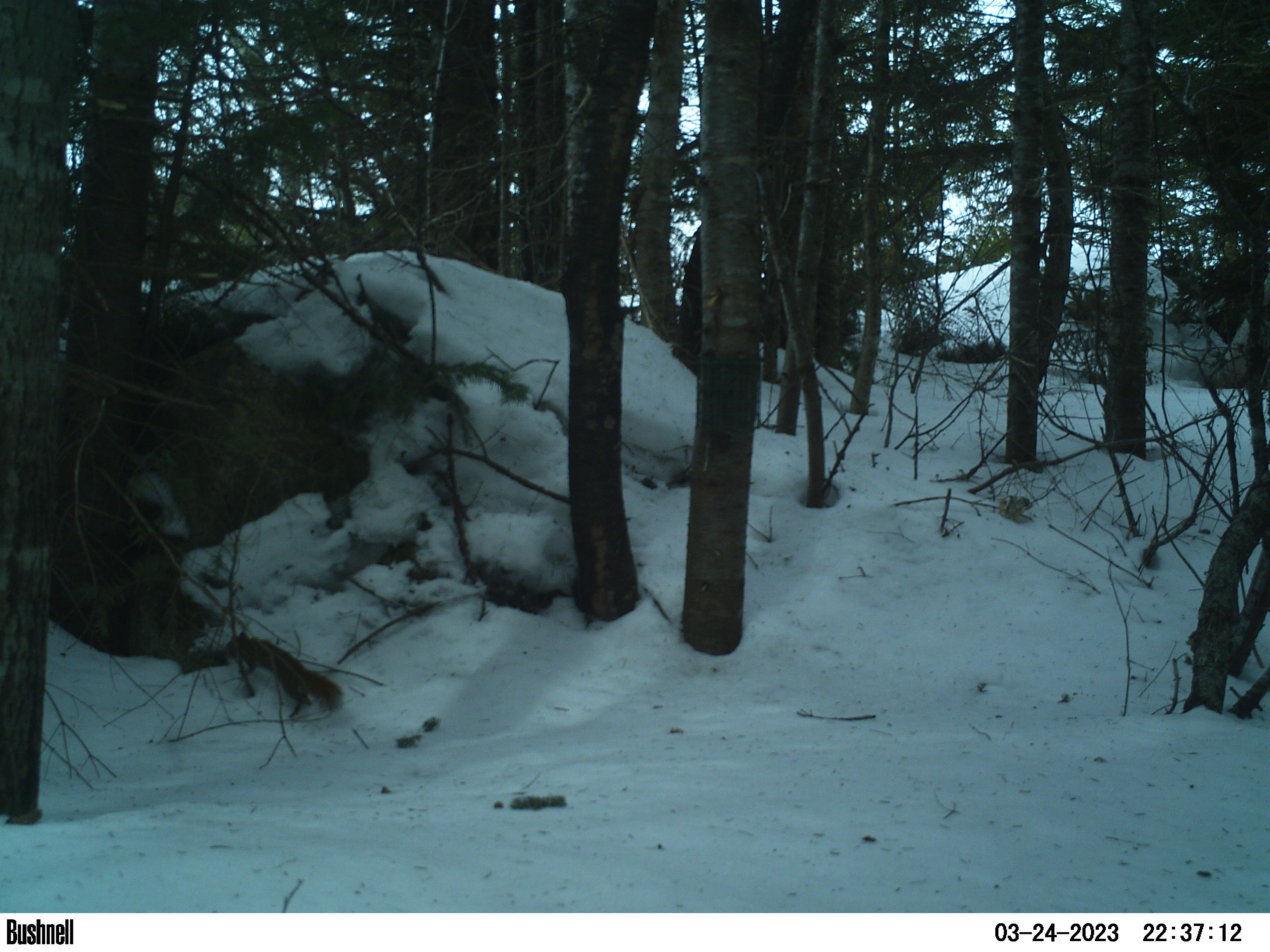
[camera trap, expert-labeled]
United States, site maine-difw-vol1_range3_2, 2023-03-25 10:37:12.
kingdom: Animalia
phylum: Chordata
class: Mammalia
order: Rodentia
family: Sciuridae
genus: Tamiasciurus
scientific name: Tamiasciurus hudsonicus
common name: red squirrel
Red squirrel (Tamiasciurus hudsonicus).